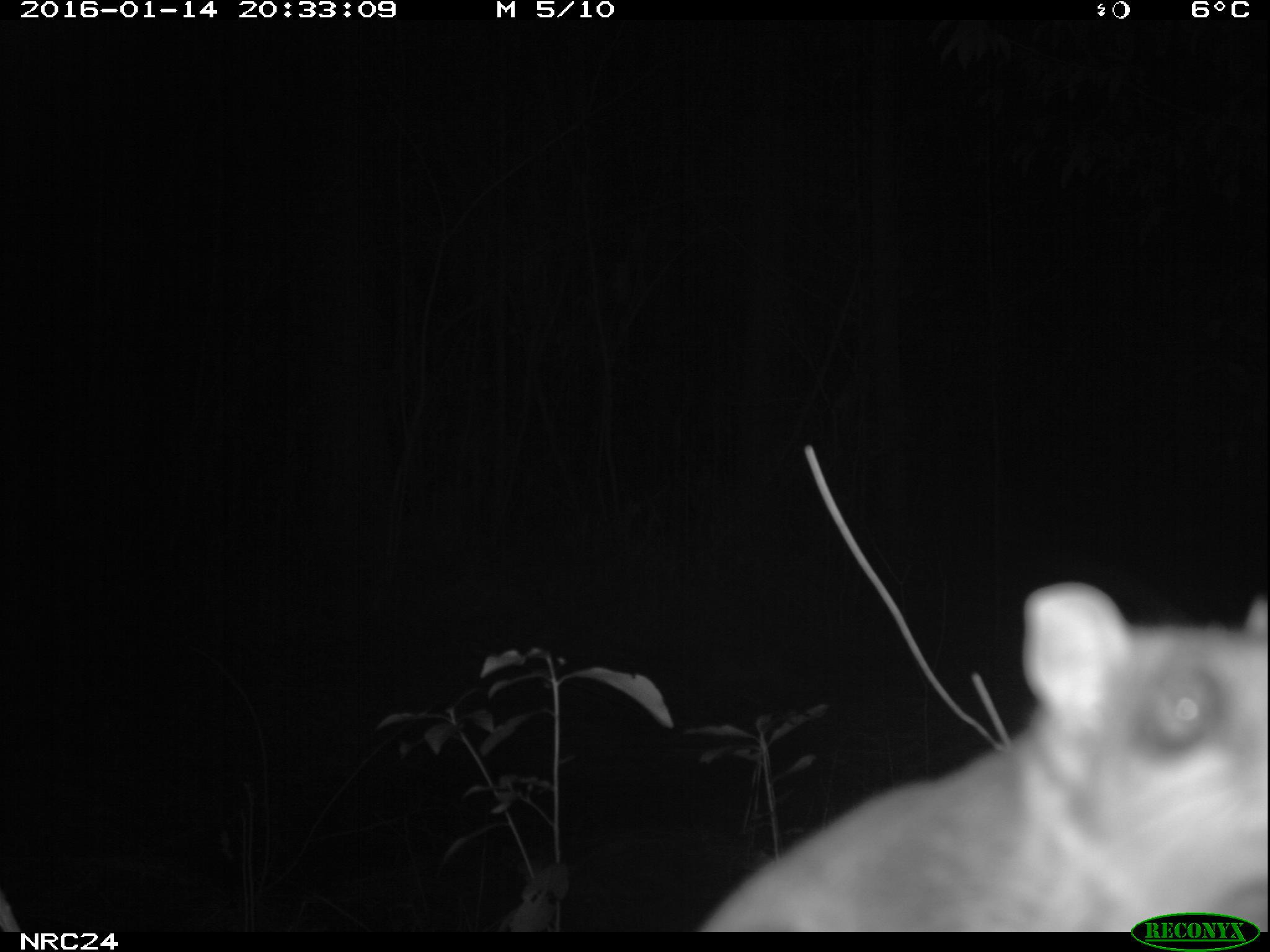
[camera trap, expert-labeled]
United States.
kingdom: Animalia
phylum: Chordata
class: Mammalia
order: Rodentia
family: Sciuridae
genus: Sciurus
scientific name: Sciurus niger cinereus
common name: eastern fox squirrel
Eastern Fox Squirrel (Sciurus niger cinereus).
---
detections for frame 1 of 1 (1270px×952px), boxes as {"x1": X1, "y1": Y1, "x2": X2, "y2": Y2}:
Eastern Fox Squirrel: {"x1": 694, "y1": 573, "x2": 1270, "y2": 936}